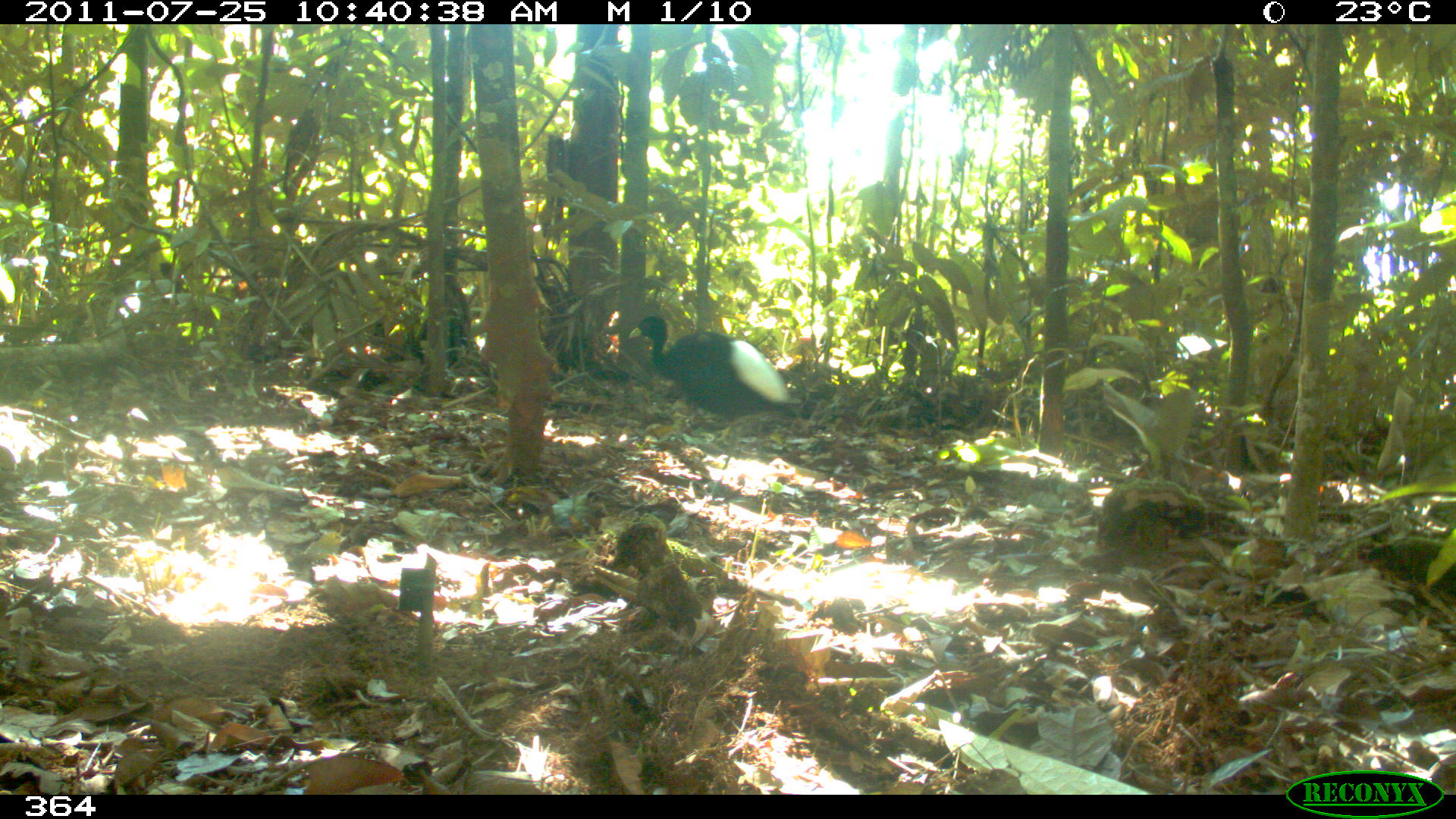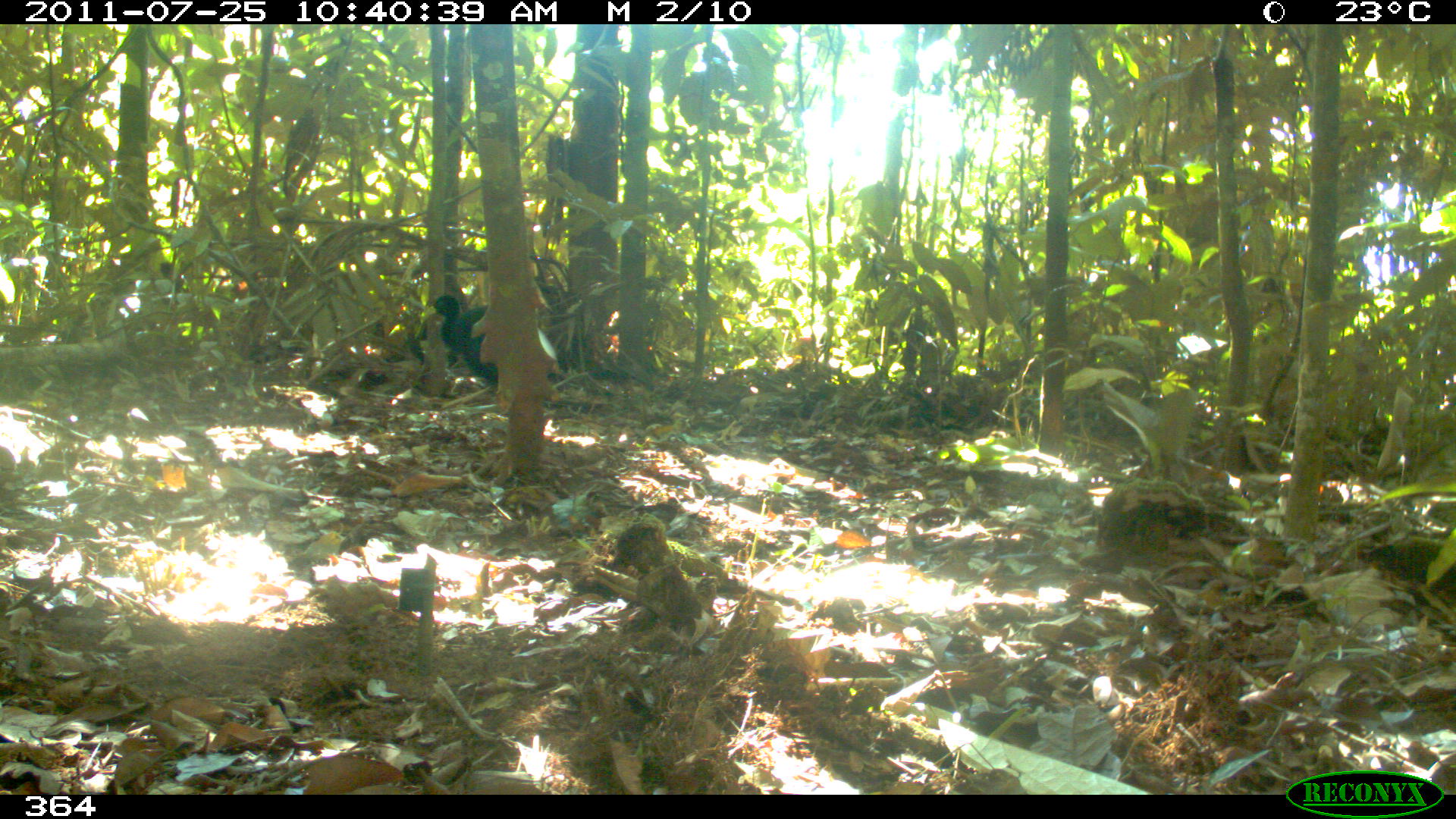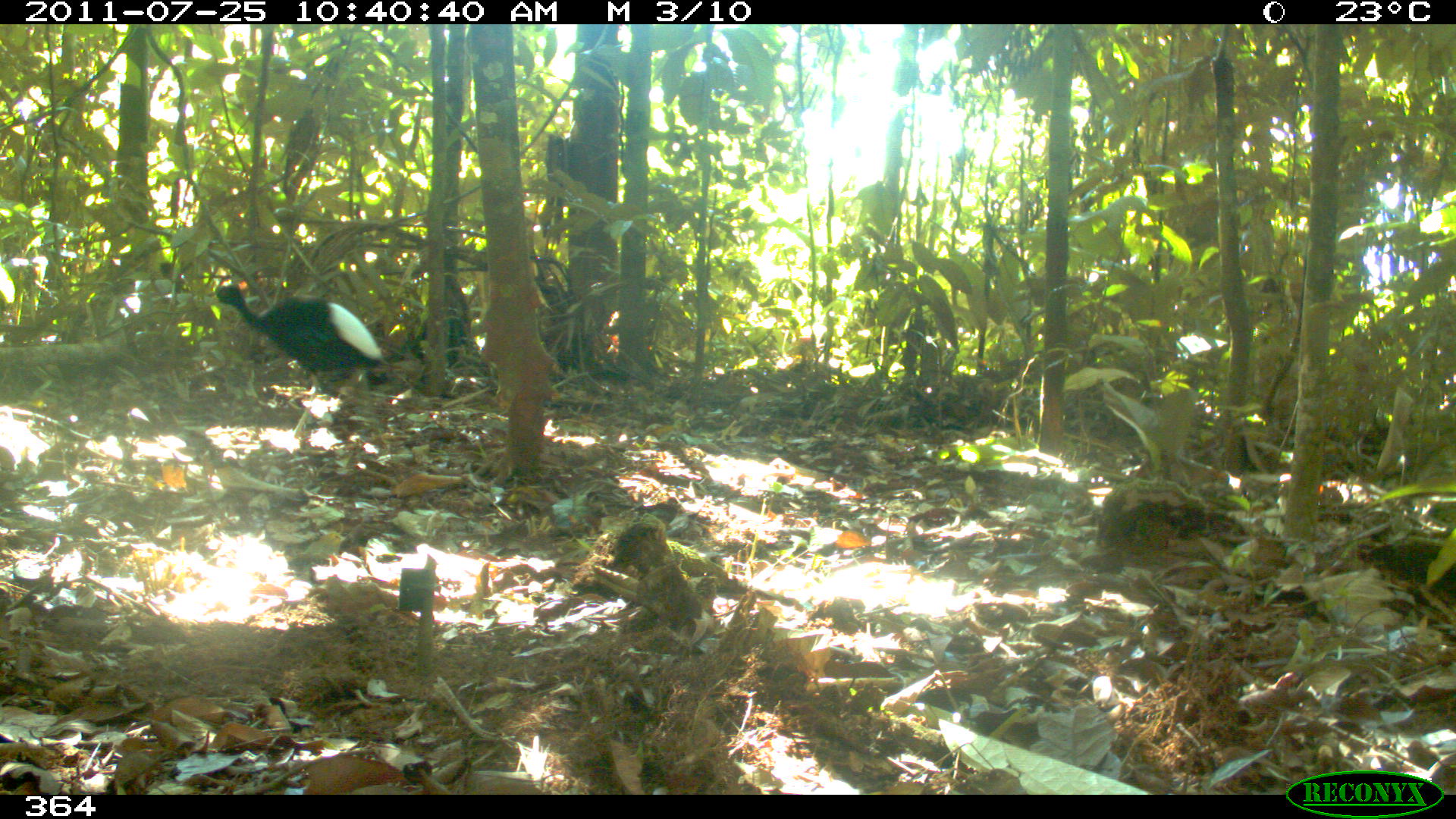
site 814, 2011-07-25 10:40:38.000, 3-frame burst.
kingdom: Animalia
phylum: Chordata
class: Aves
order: Gruiformes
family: Psophiidae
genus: Psophia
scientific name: Psophia leucoptera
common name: pale-winged trumpeter